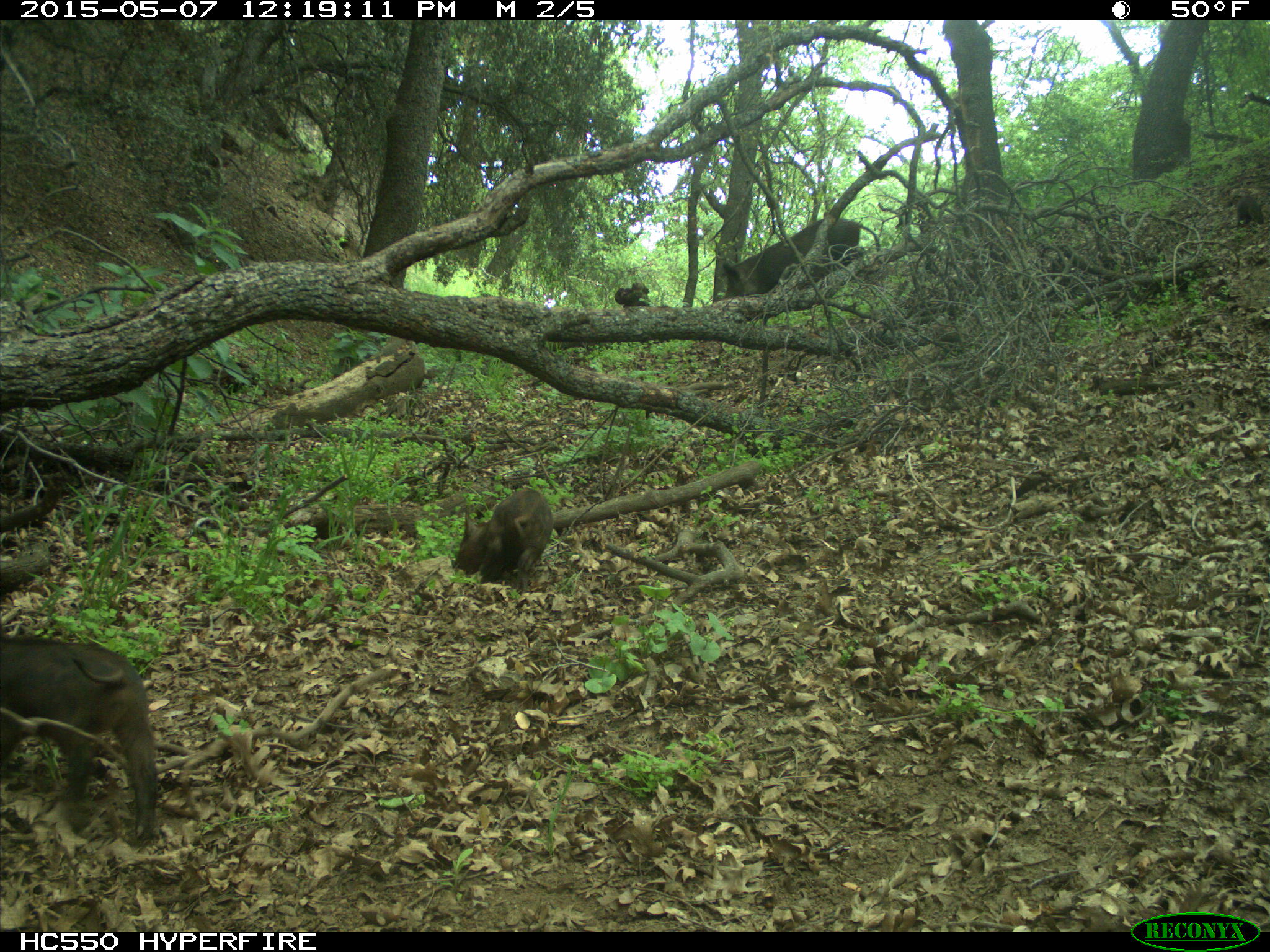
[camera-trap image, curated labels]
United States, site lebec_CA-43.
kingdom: Animalia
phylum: Chordata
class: Mammalia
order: Artiodactyla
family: Suidae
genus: Sus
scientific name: Sus scrofa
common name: wild boar